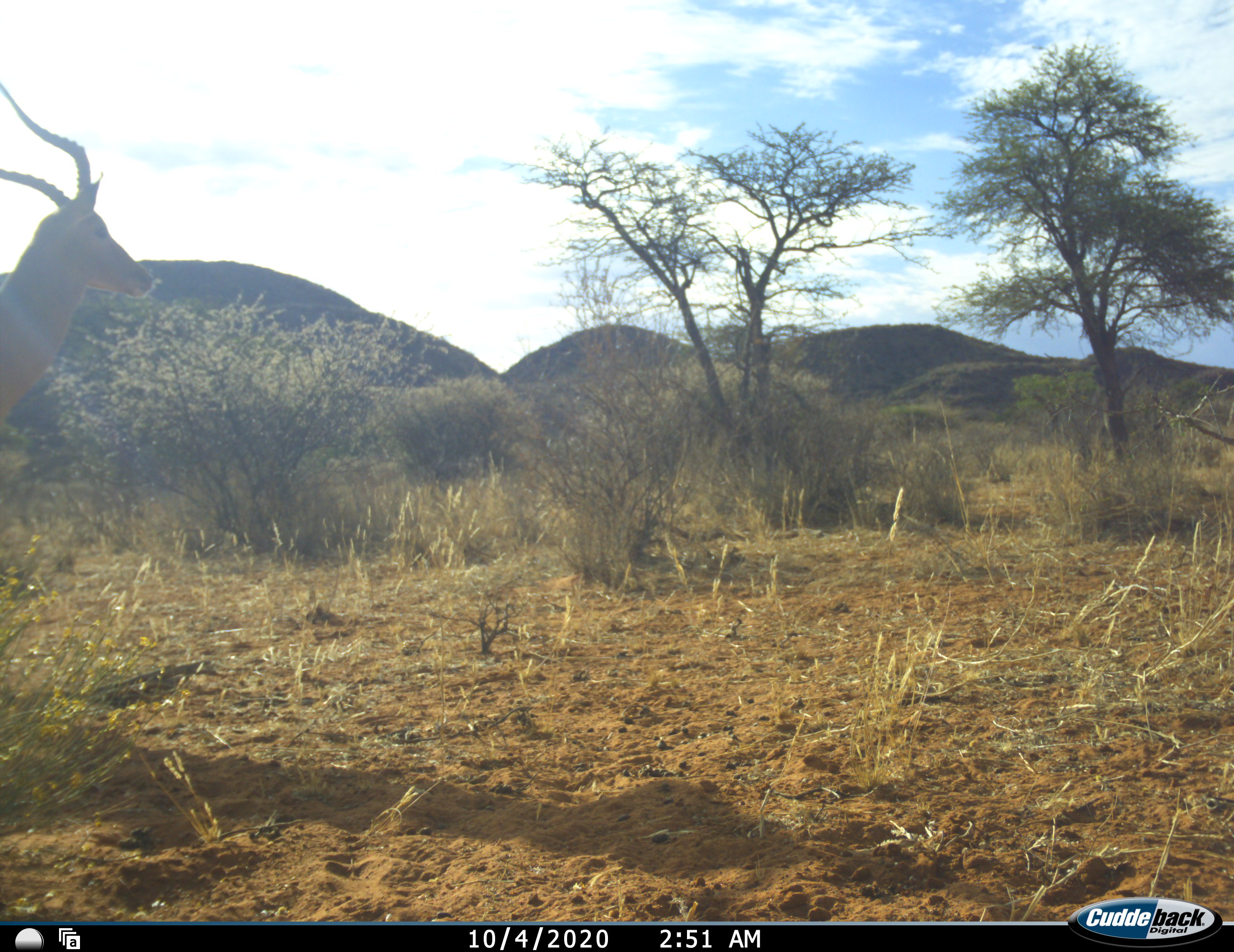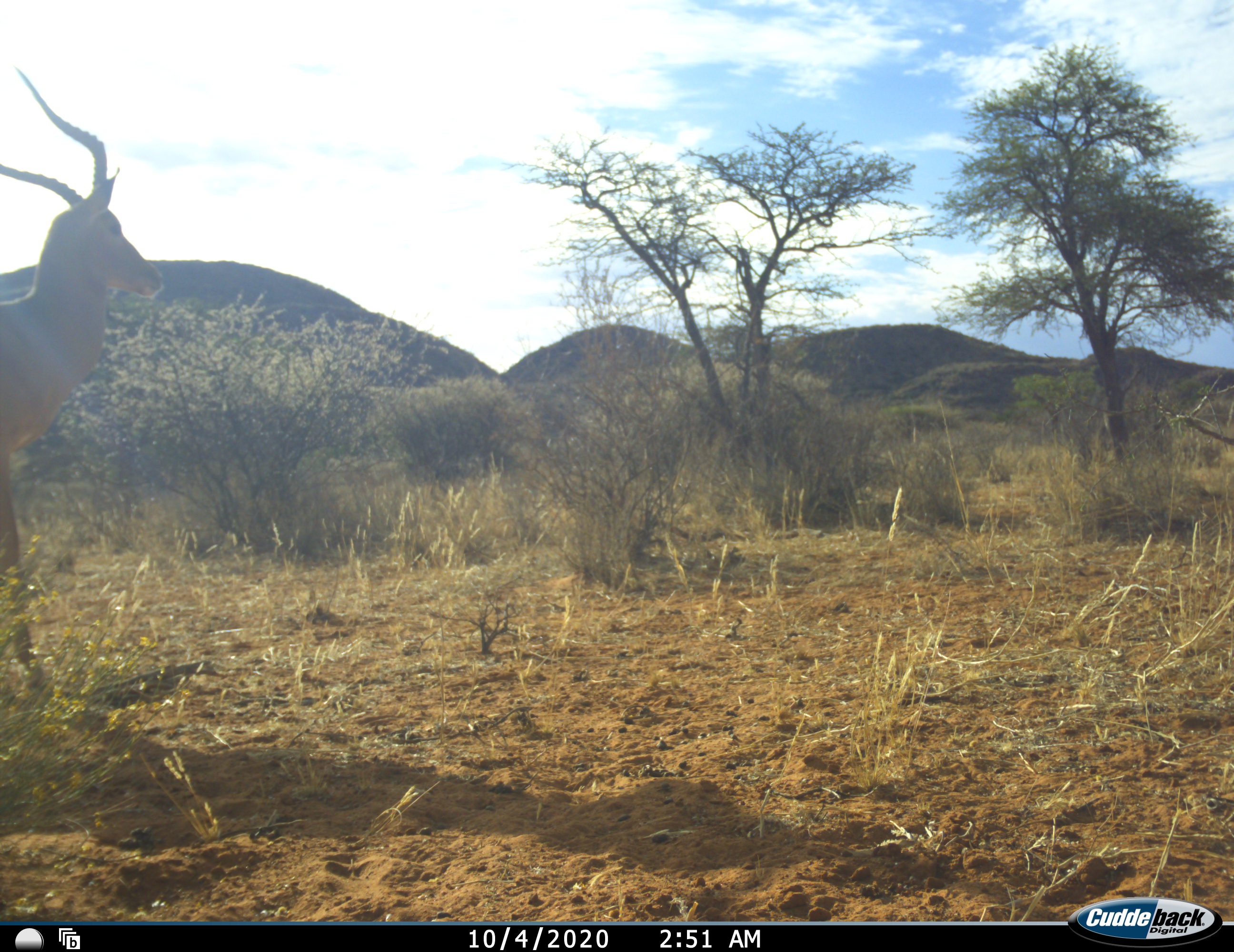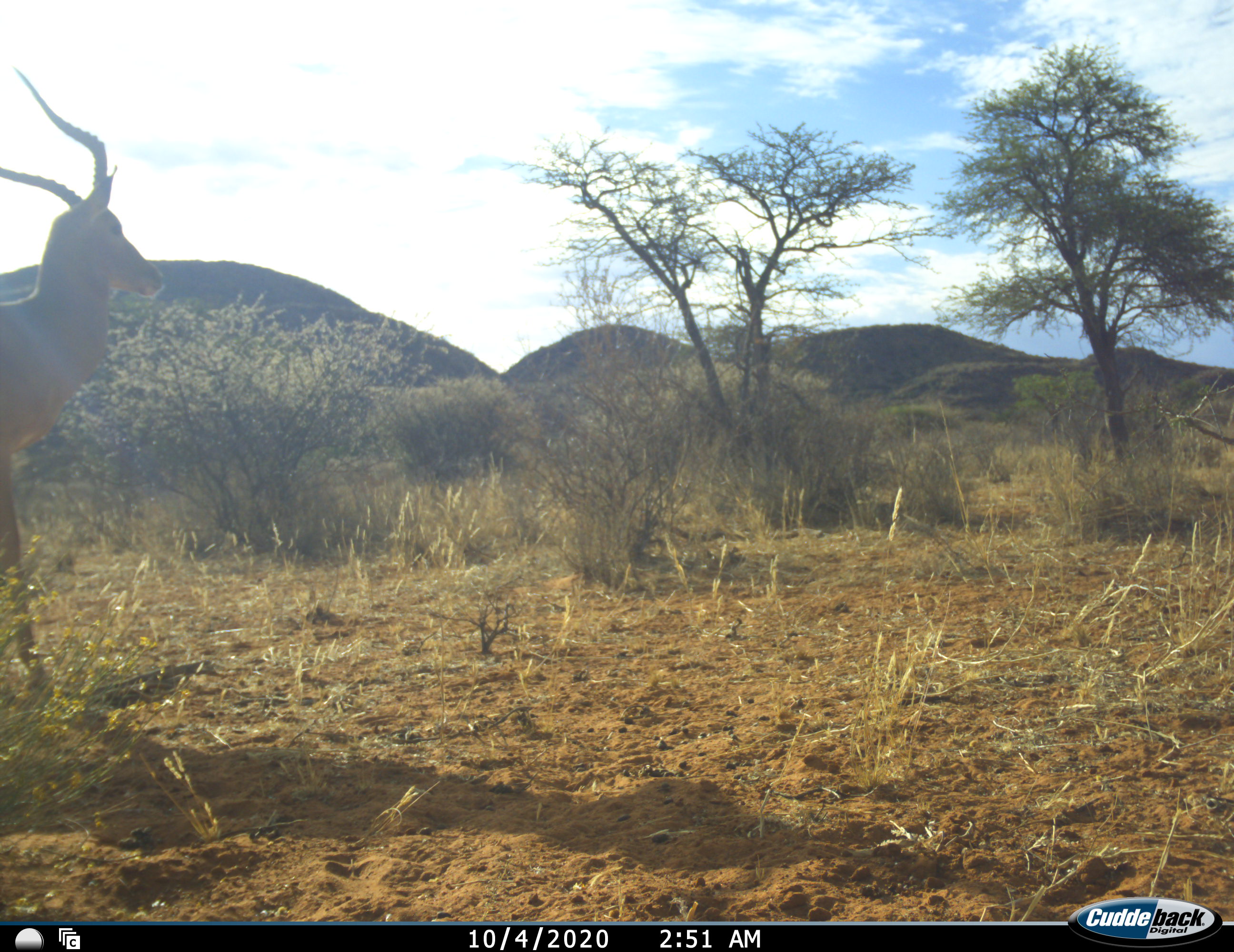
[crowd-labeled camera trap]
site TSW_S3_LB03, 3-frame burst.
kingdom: Animalia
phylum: Chordata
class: Mammalia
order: Artiodactyla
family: Bovidae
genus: Aepyceros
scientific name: Aepyceros melampus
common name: impala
Impala (Aepyceros melampus), count 1. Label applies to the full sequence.